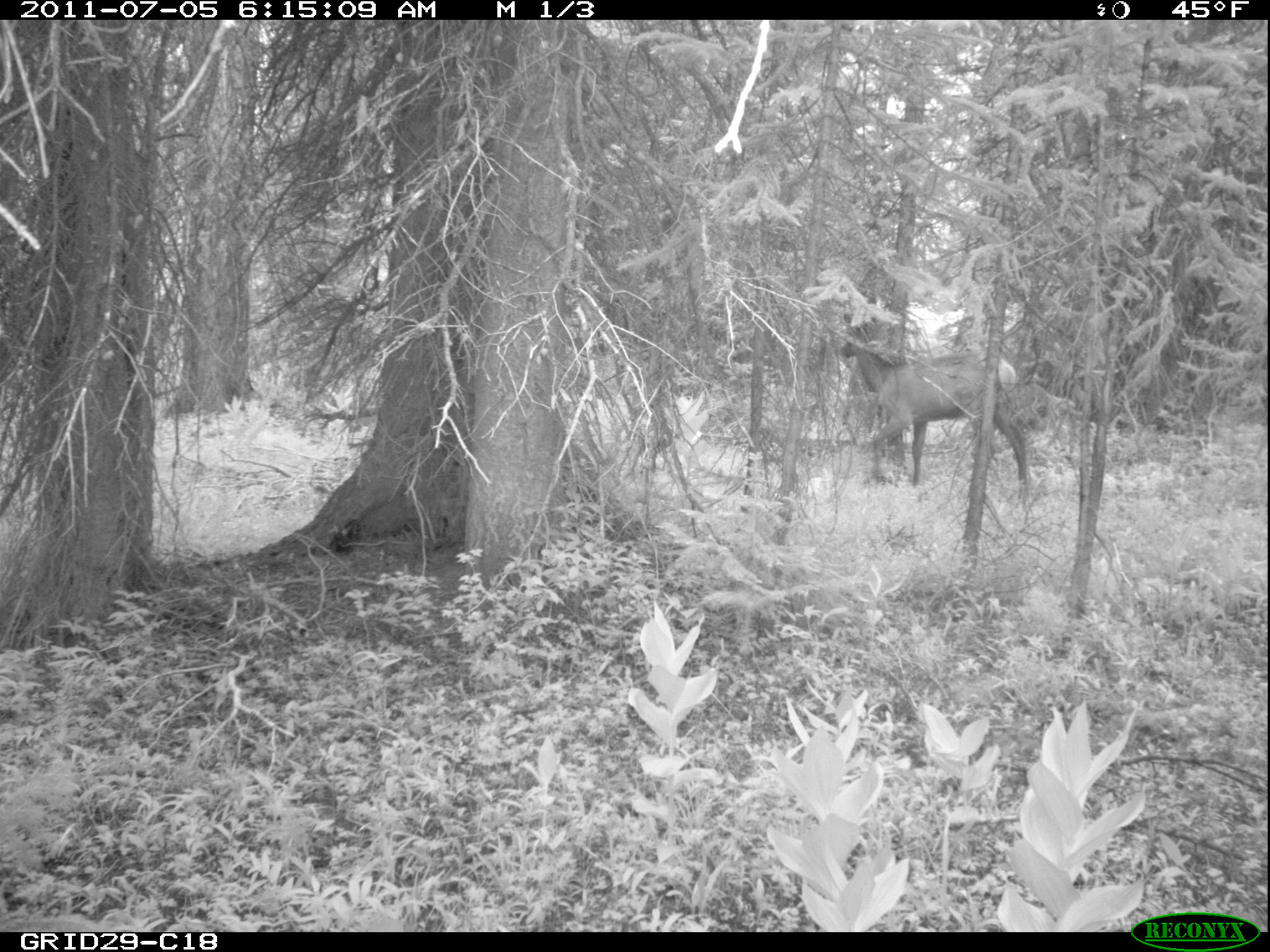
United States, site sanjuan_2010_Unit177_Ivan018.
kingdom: Animalia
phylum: Chordata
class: Mammalia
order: Artiodactyla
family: Cervidae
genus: Cervus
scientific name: Cervus elaphus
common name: red deer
Cervus elaphus (red deer).